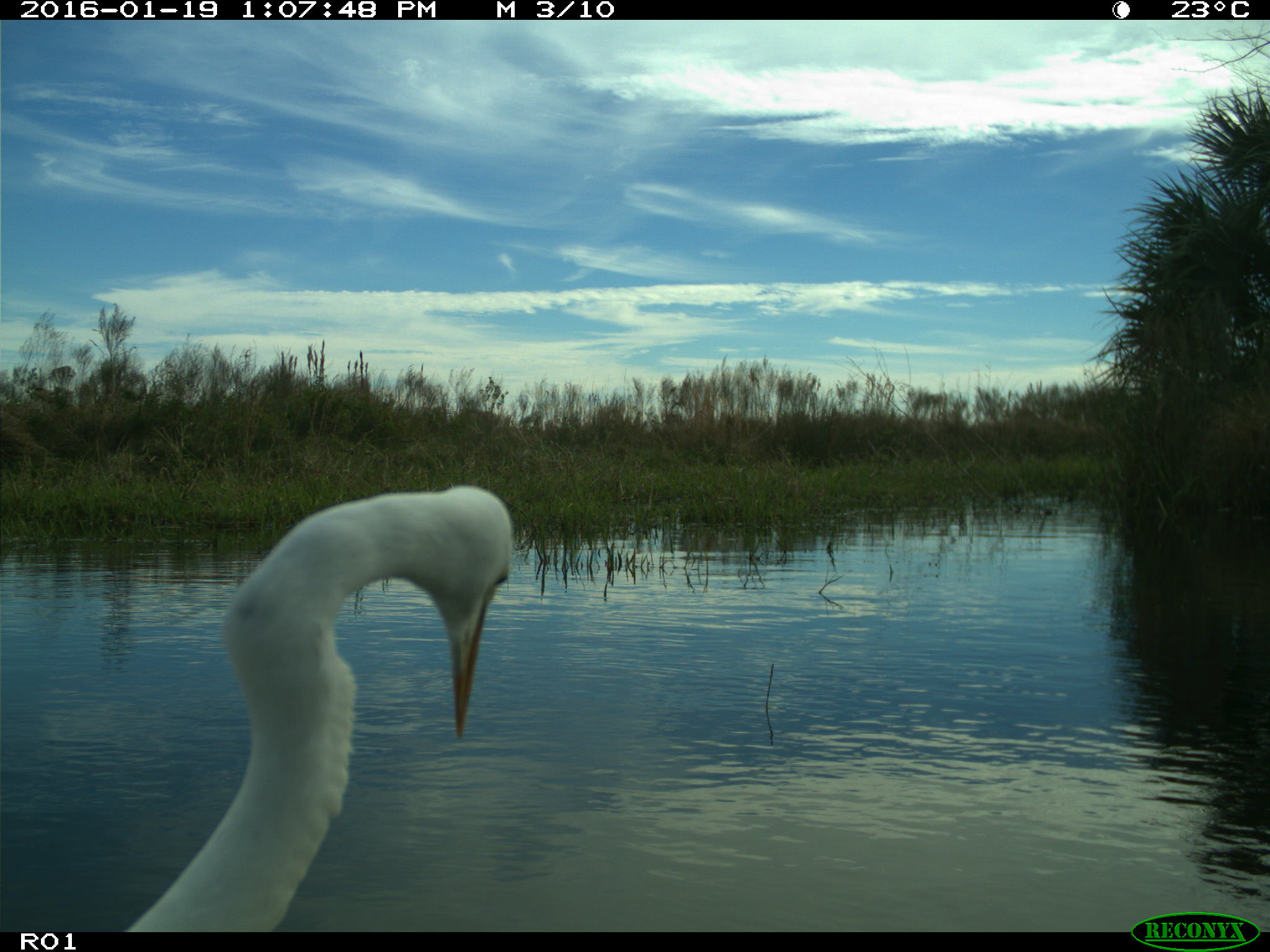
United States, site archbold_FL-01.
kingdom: Animalia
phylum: Chordata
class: Aves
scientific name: Aves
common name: birds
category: unidentified bird